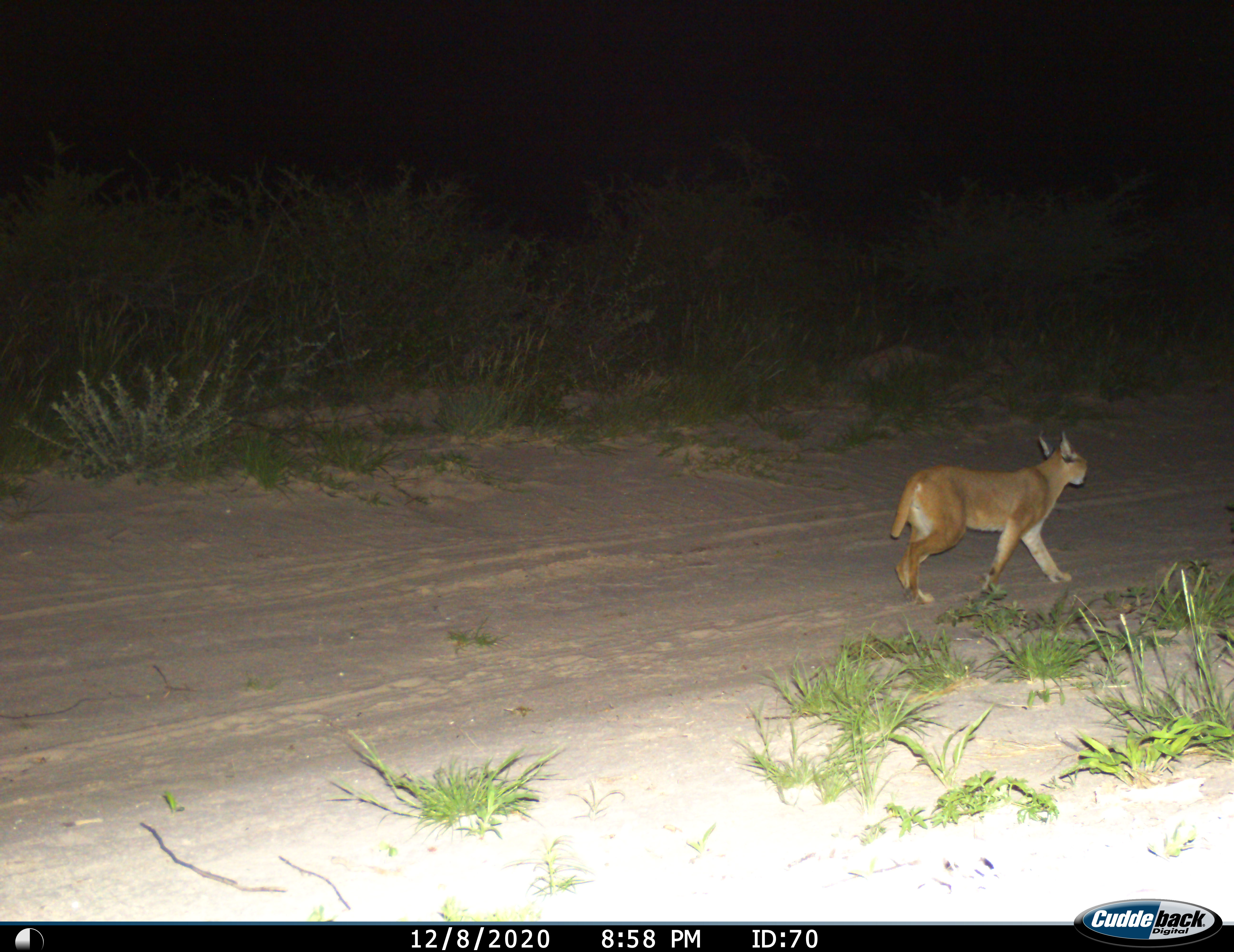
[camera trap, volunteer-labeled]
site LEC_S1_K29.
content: unidentified animal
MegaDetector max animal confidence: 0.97